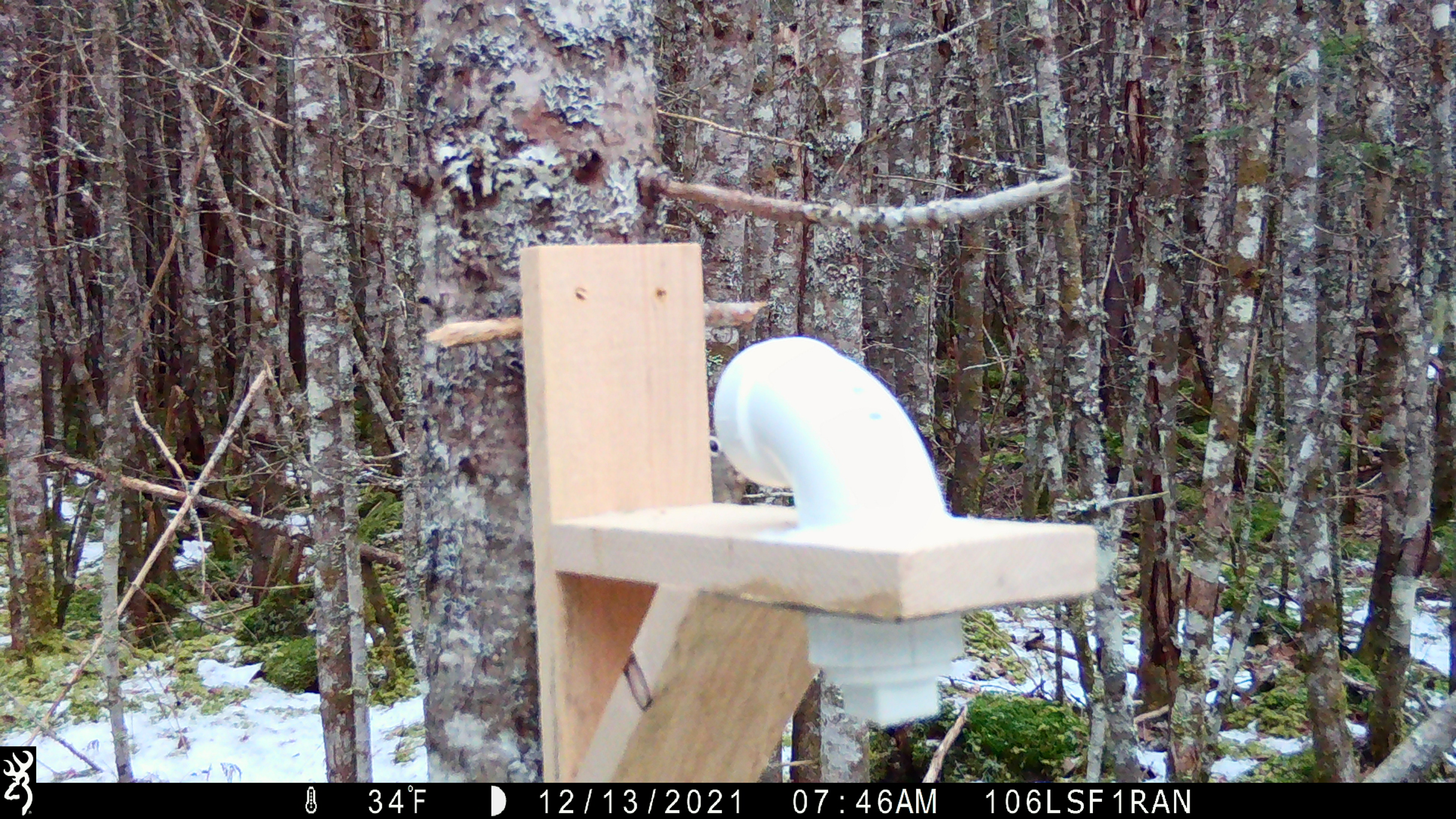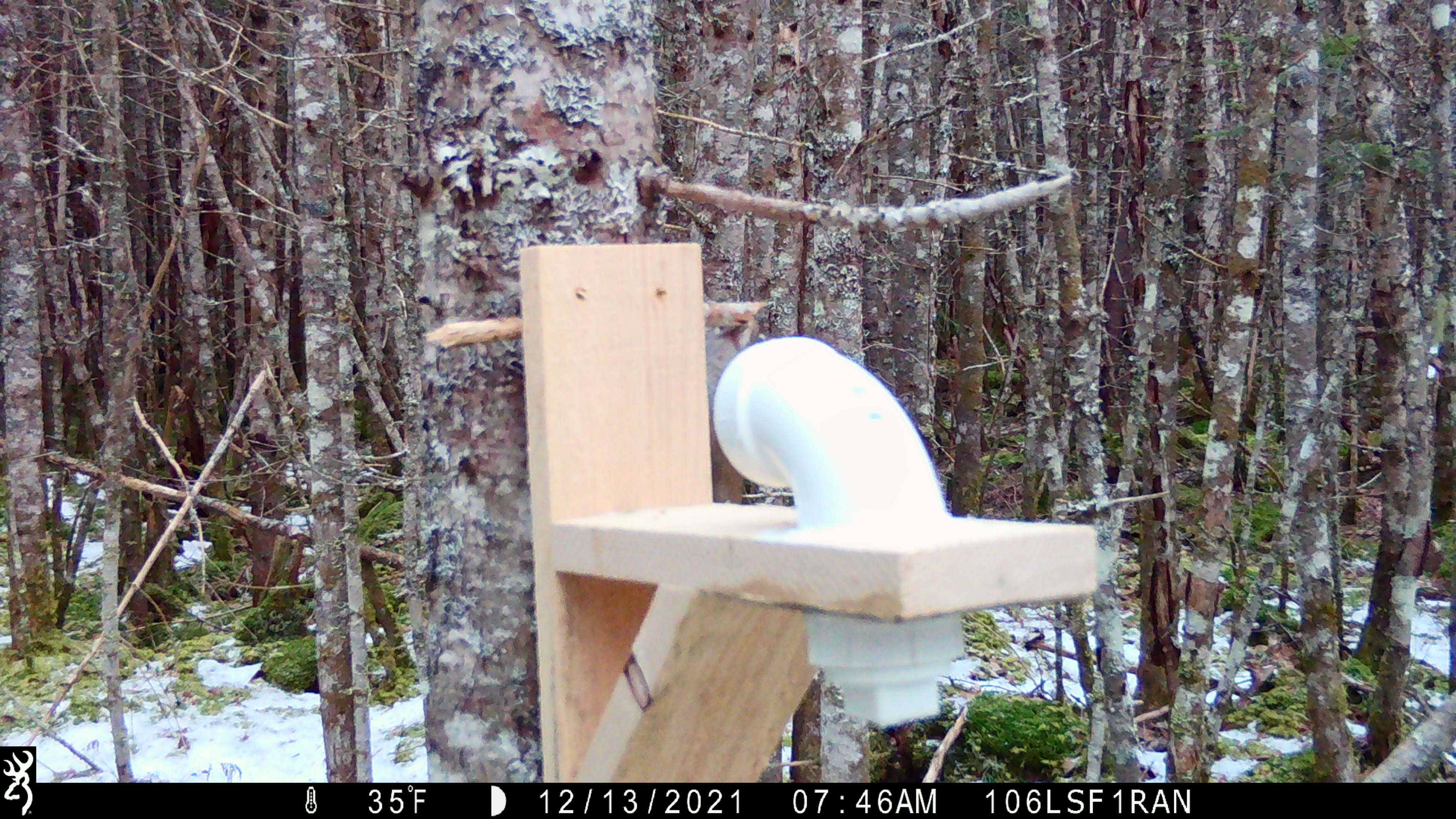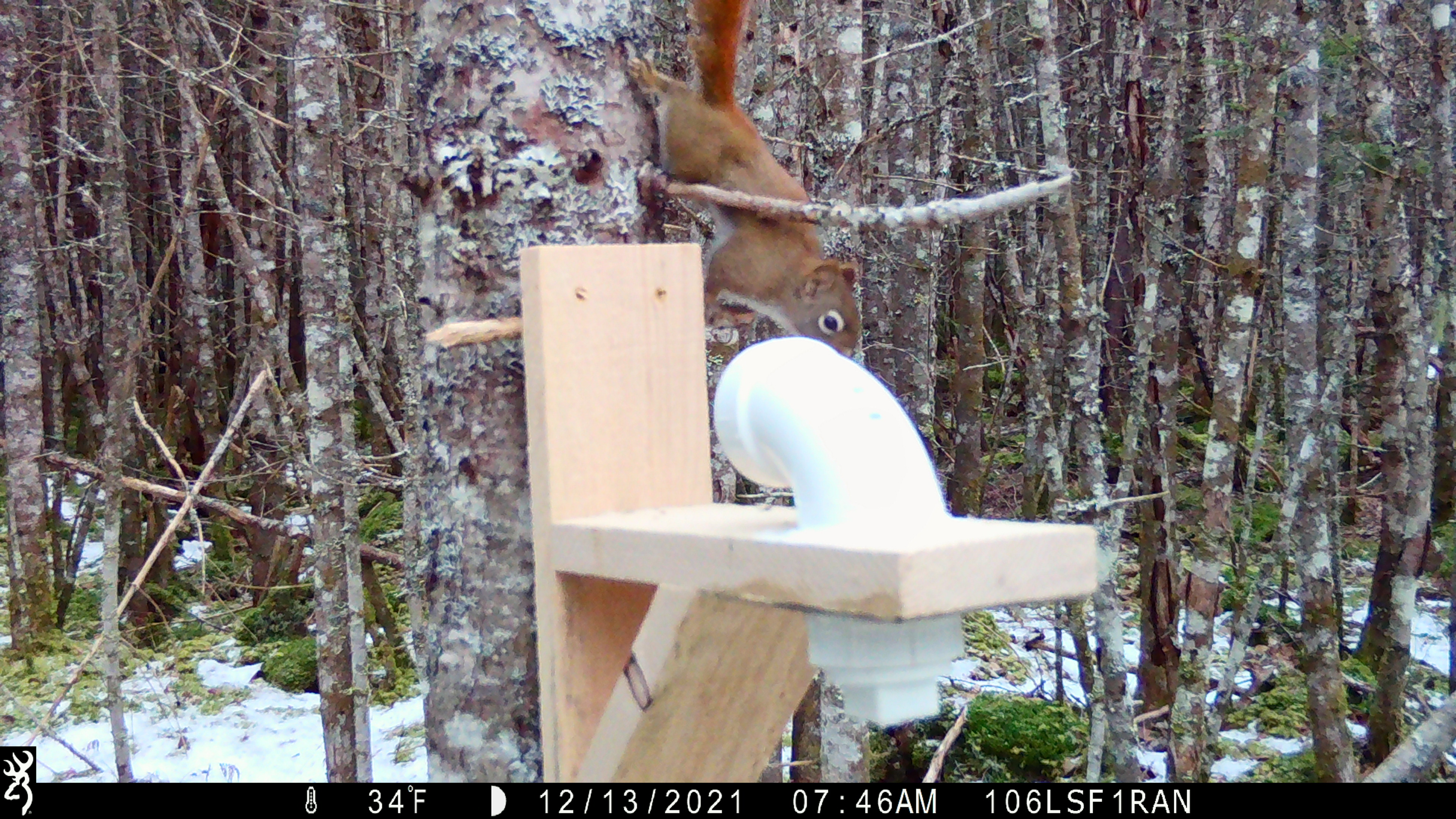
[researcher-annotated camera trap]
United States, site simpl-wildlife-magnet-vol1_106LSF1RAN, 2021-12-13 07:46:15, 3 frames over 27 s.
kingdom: Animalia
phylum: Chordata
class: Mammalia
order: Rodentia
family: Sciuridae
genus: Tamiasciurus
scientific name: Tamiasciurus hudsonicus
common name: red squirrel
Red squirrel (Tamiasciurus hudsonicus).